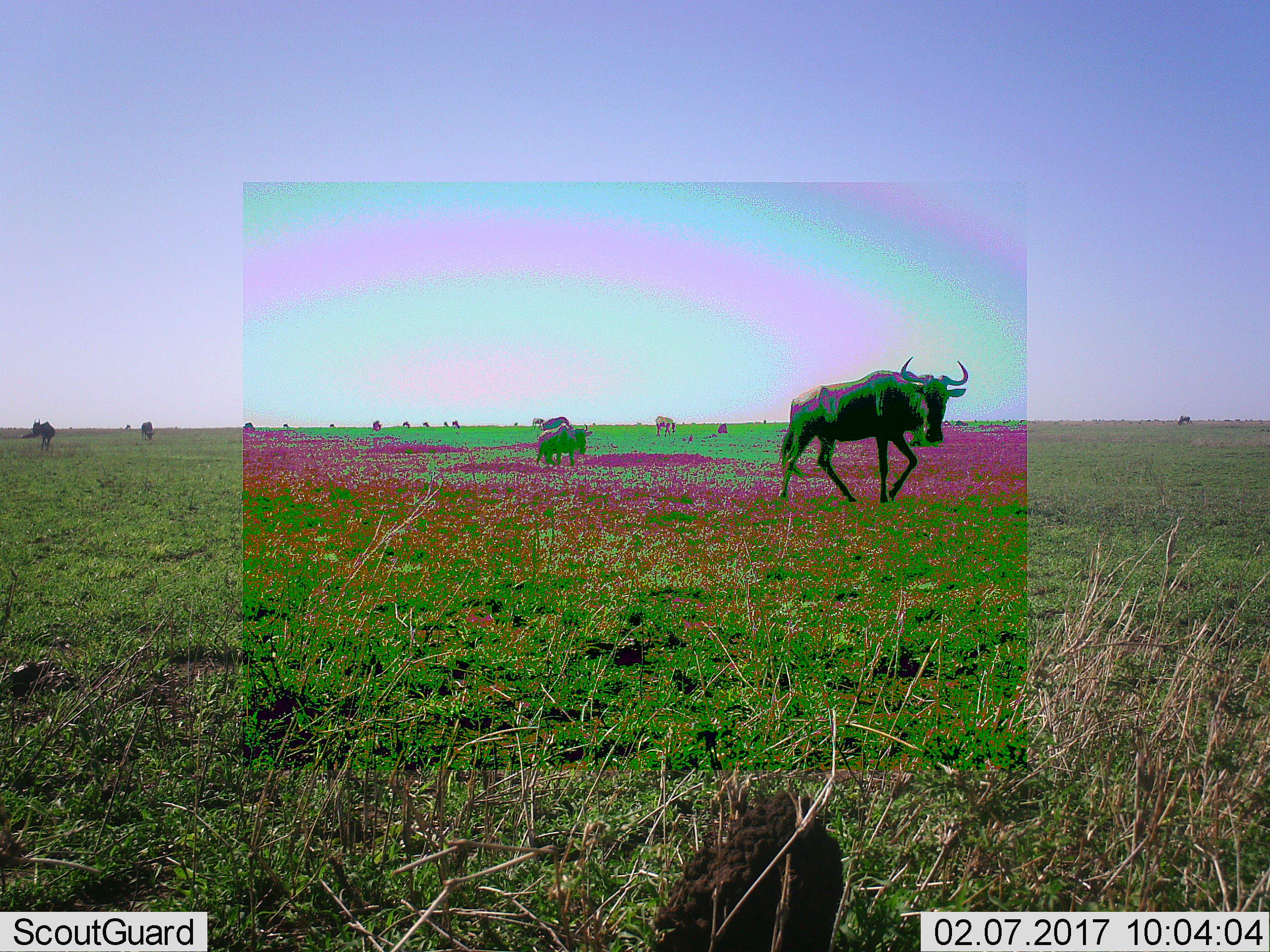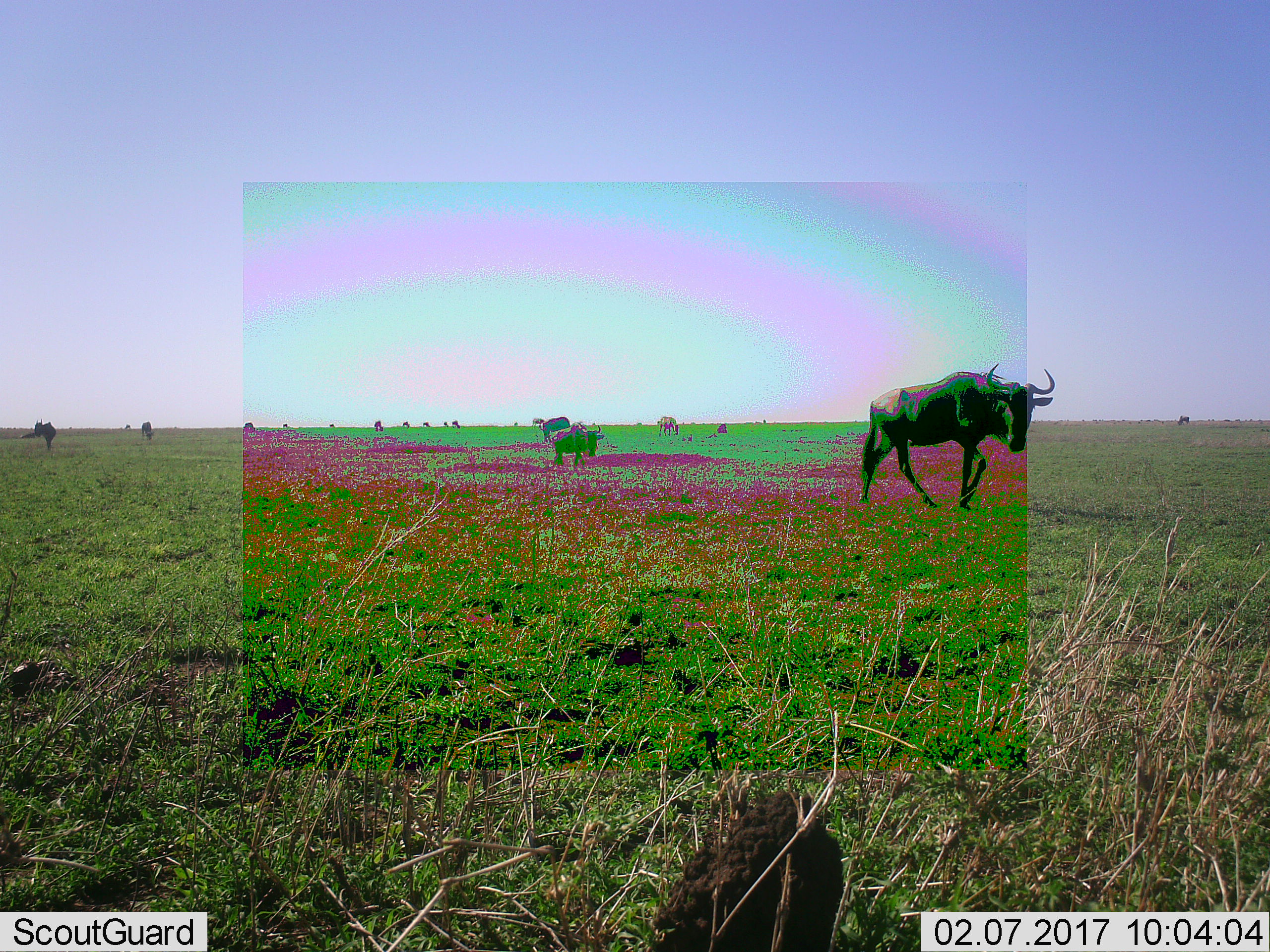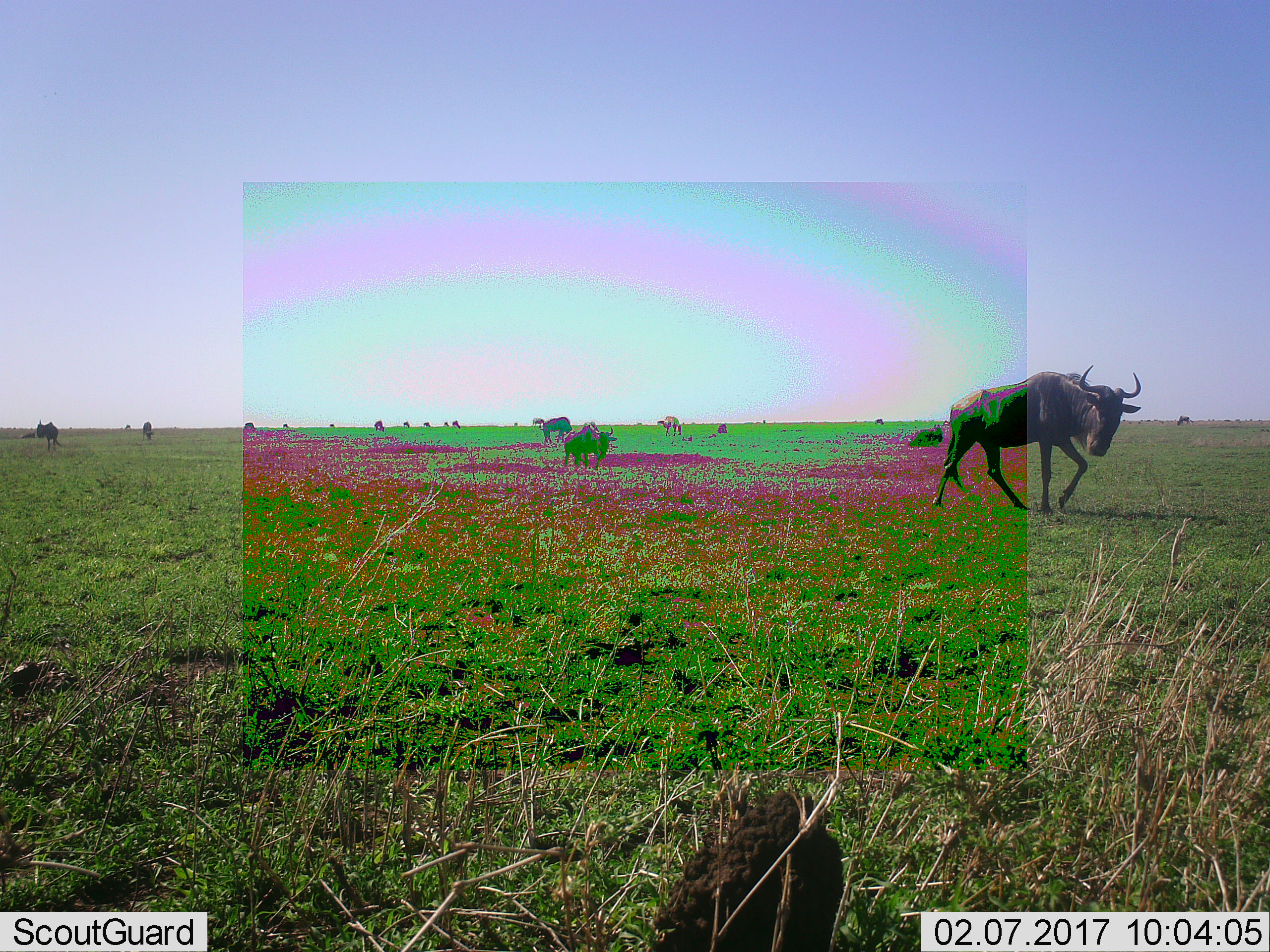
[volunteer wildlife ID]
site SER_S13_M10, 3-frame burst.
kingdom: Animalia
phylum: Chordata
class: Mammalia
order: Artiodactyla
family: Bovidae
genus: Connochaetes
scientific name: Connochaetes taurinus taurinus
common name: blue wildebeest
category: wildebeestblue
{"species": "wildebeestblue (blue wildebeest) (Connochaetes taurinus taurinus)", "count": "11-50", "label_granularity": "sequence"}